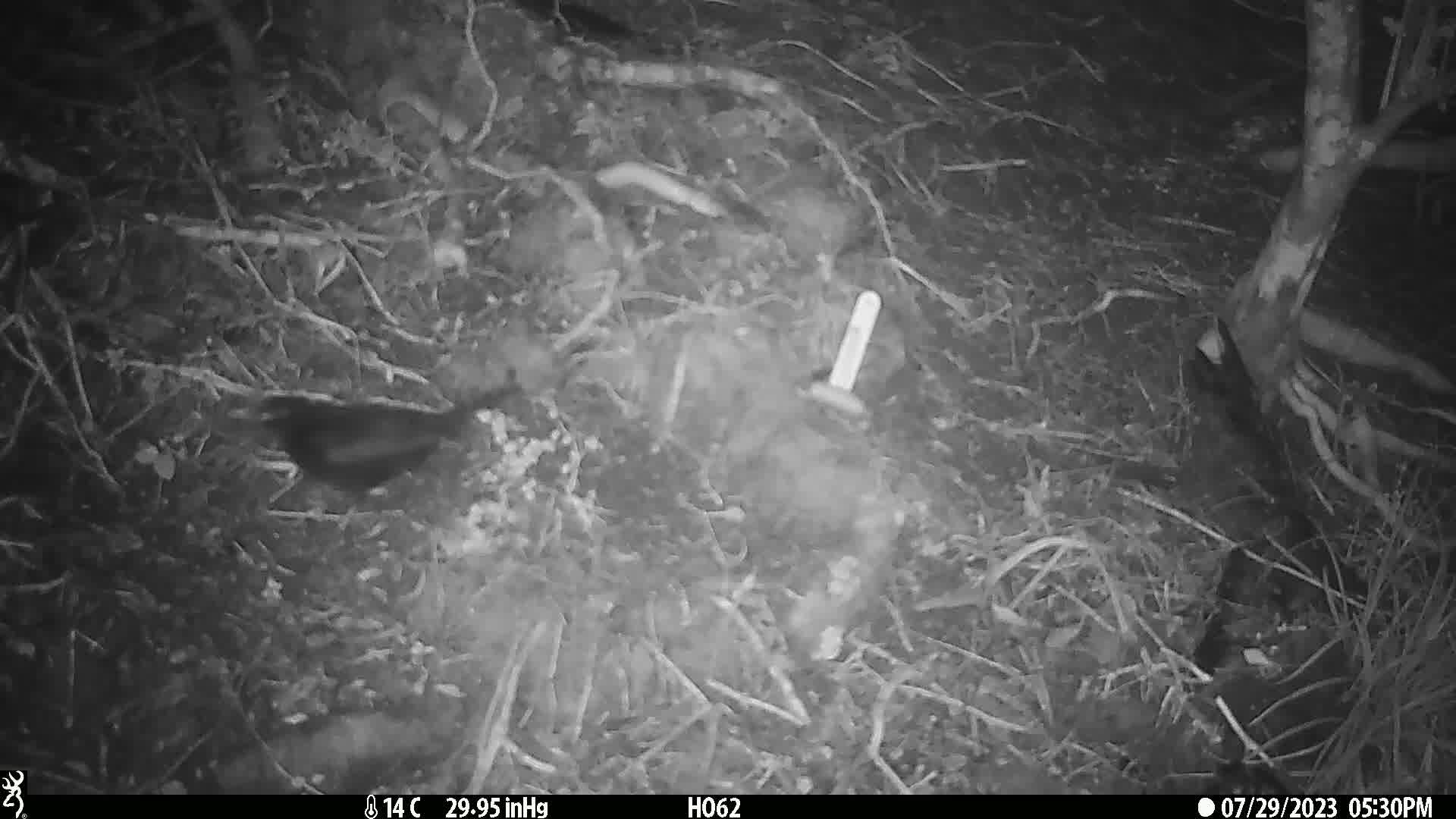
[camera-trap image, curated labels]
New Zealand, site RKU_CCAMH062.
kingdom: Animalia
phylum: Chordata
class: Aves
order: Passeriformes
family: Turdidae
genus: Turdus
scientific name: Turdus merula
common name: eurasian blackbird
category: blackbird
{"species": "blackbird (eurasian blackbird) (Turdus merula)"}